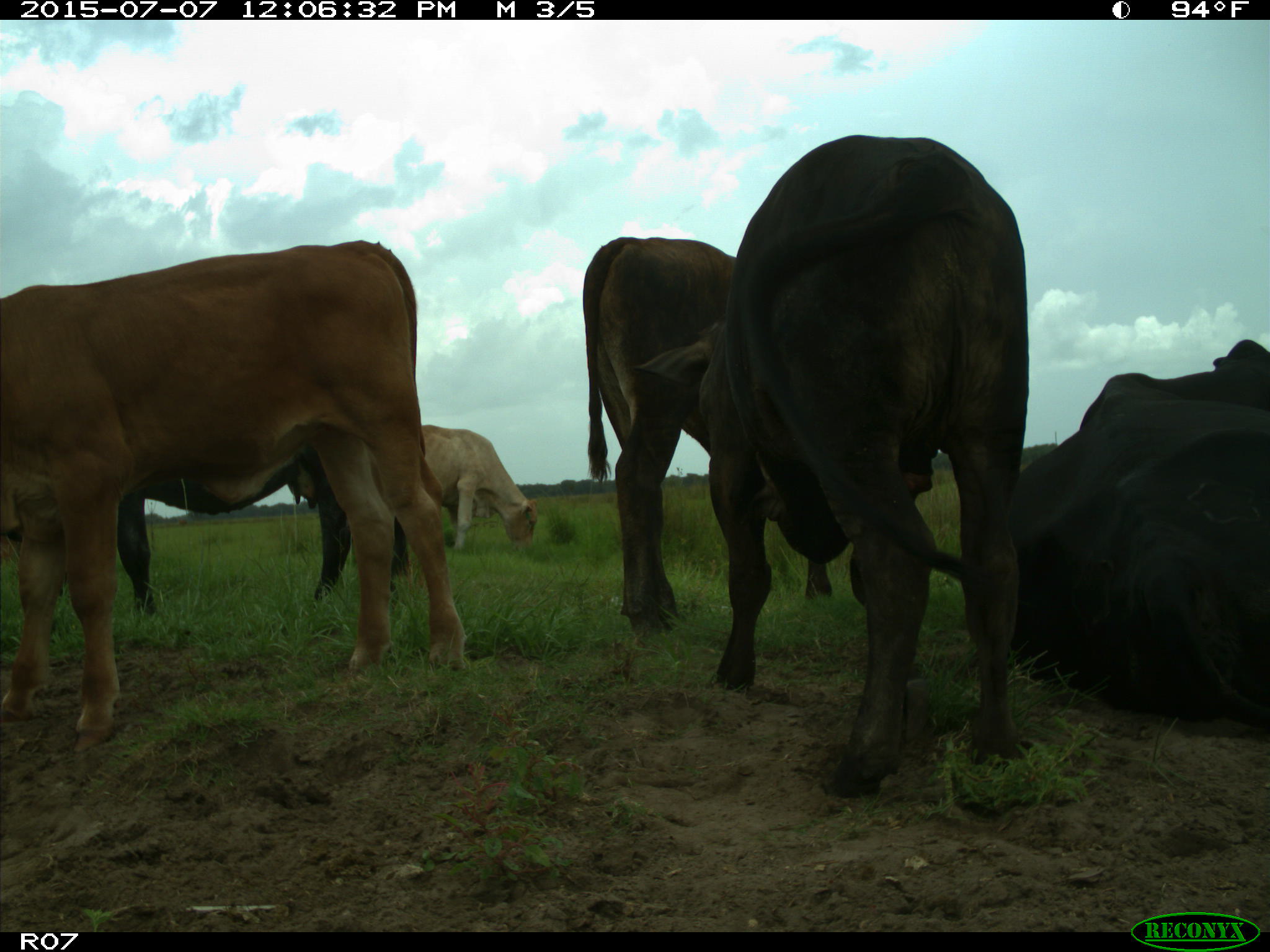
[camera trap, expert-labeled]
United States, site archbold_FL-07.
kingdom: Animalia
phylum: Chordata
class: Mammalia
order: Artiodactyla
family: Bovidae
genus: Bos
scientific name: Bos taurus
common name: domestic cow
Bos taurus (domestic cow).